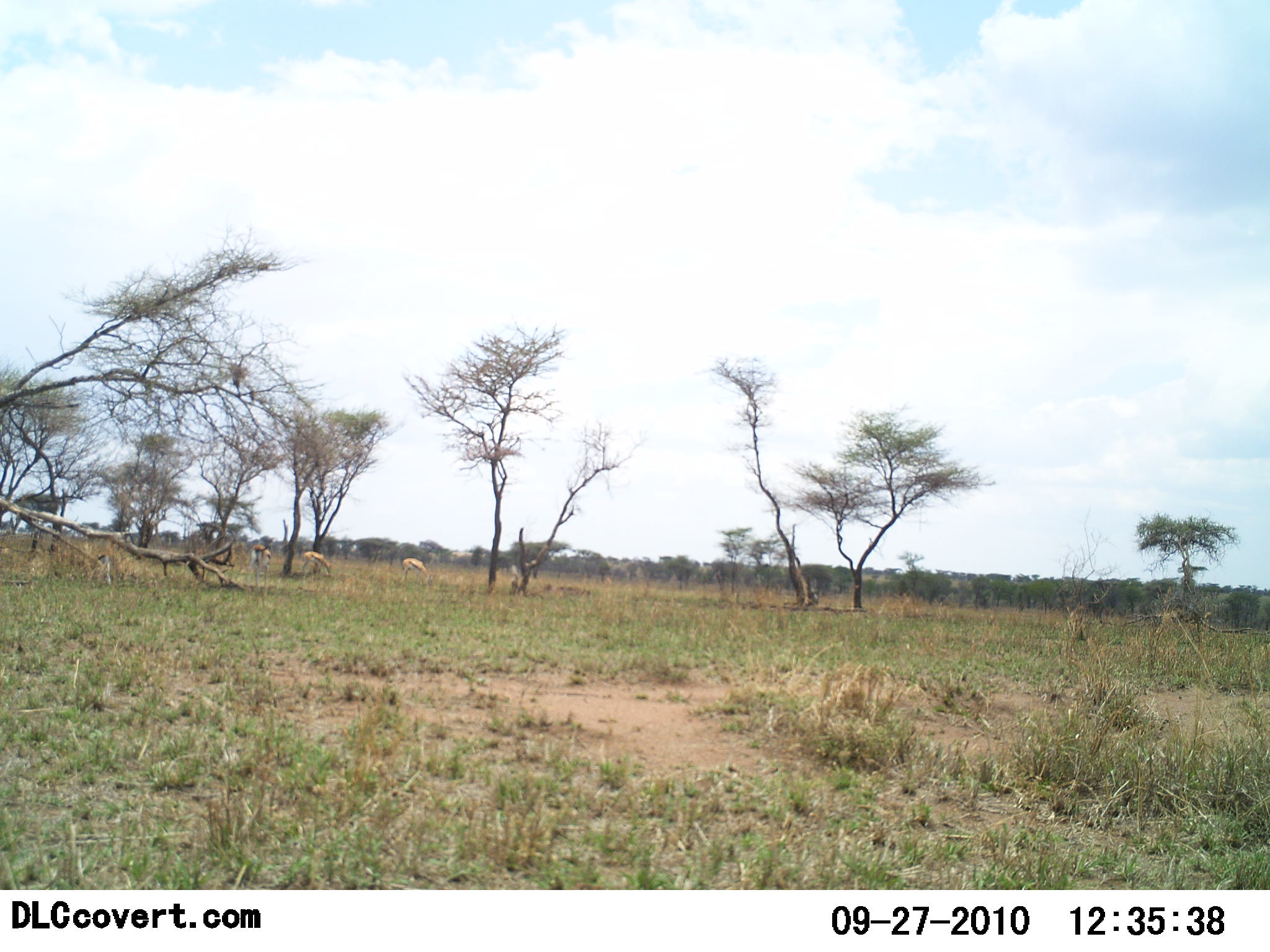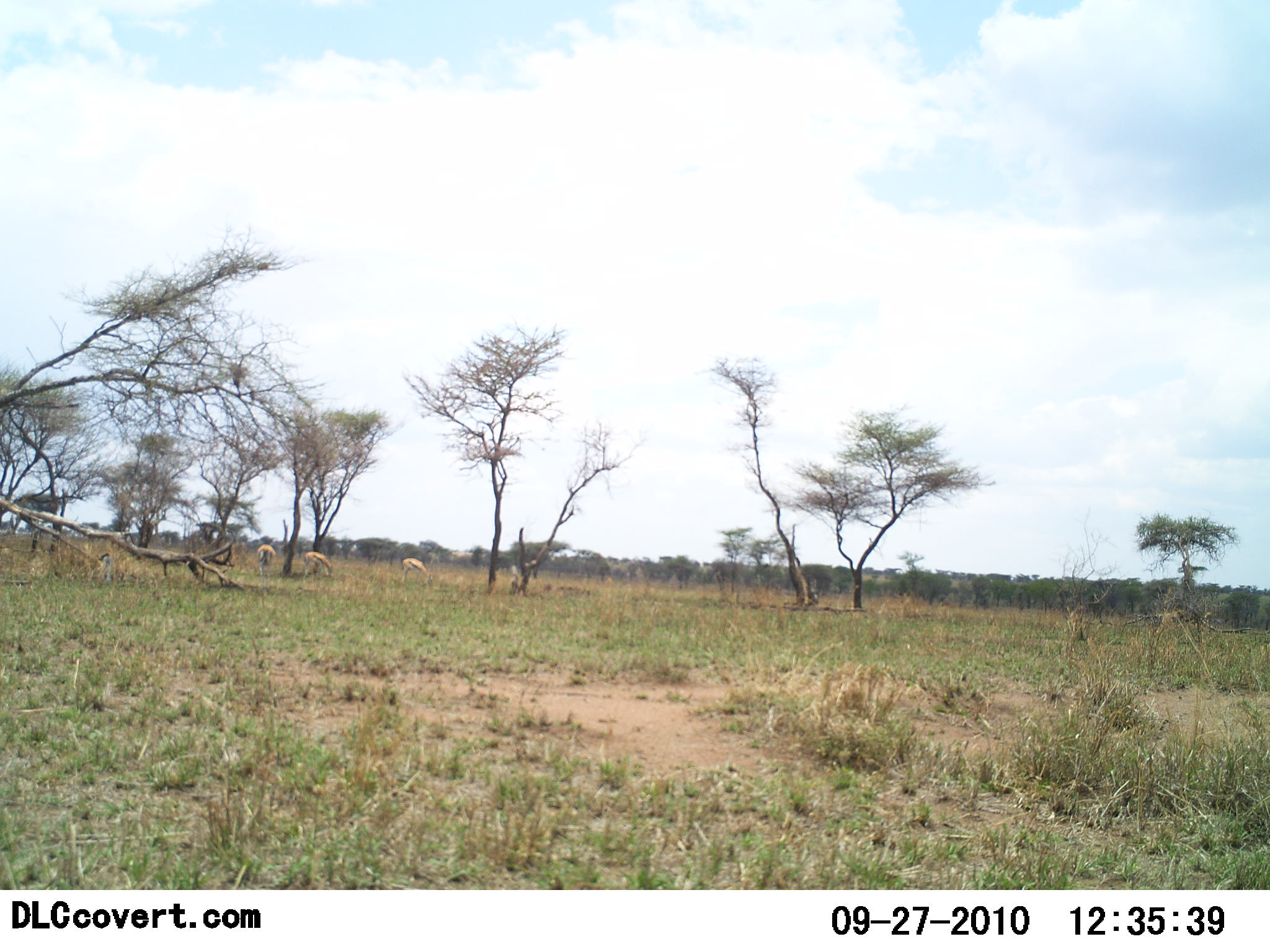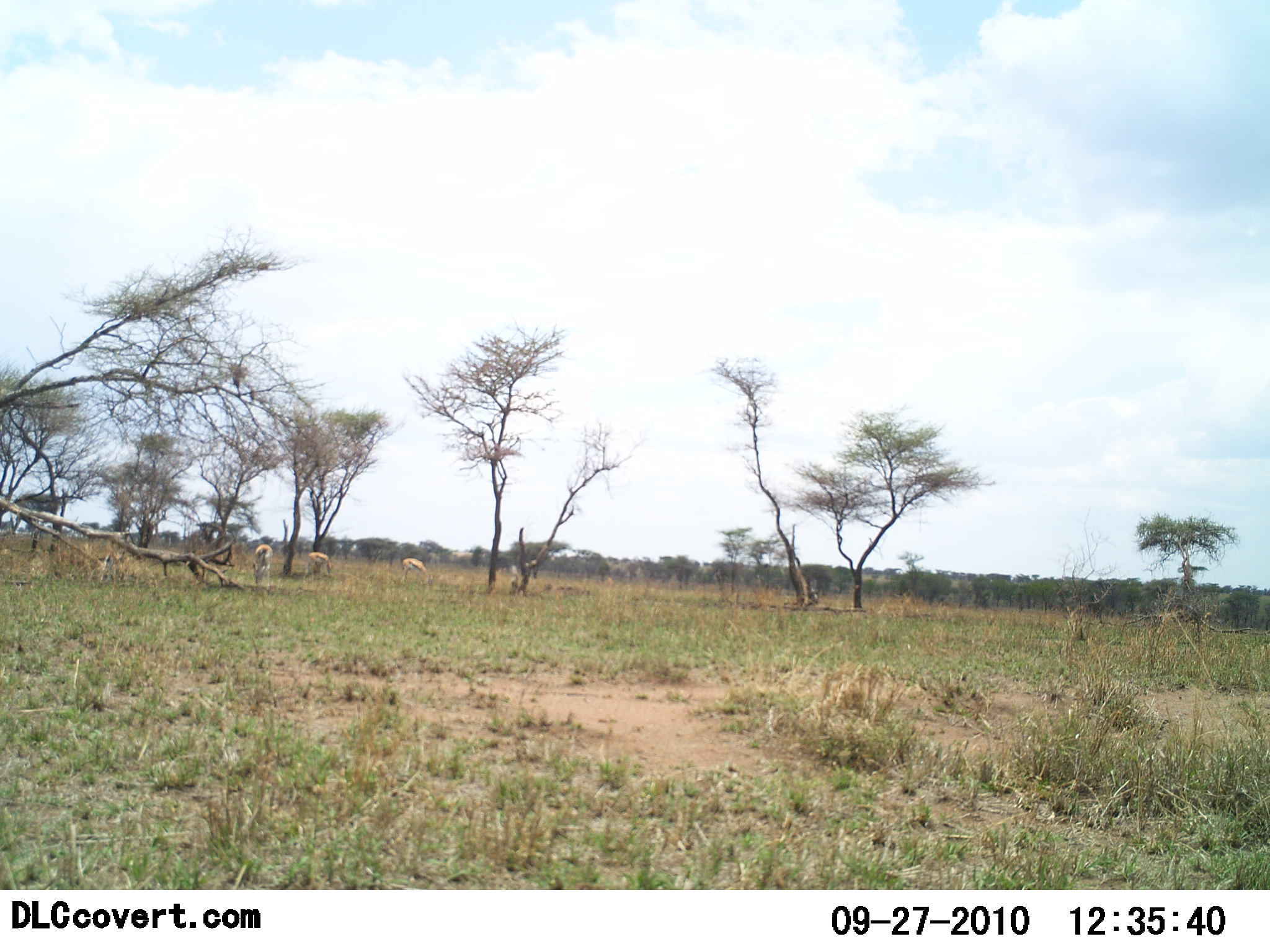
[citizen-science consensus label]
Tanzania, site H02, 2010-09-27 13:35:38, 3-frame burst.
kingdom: Animalia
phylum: Chordata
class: Mammalia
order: Artiodactyla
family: Bovidae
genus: Nanger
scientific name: Nanger granti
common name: grant's gazelle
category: gazellegrants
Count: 4.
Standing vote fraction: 22%.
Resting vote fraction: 0%.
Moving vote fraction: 33%.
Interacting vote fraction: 0%.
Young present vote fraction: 0%.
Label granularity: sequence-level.